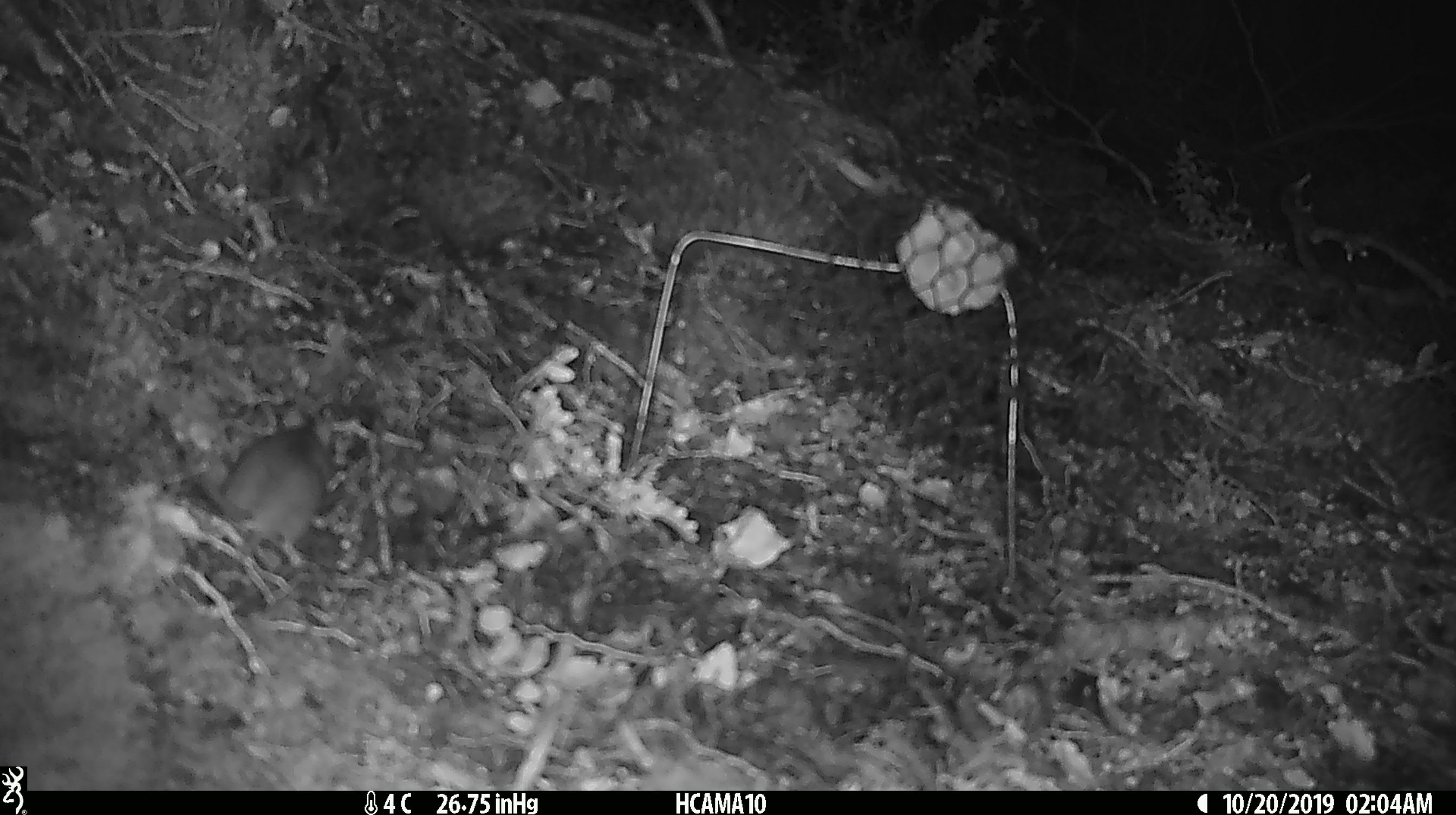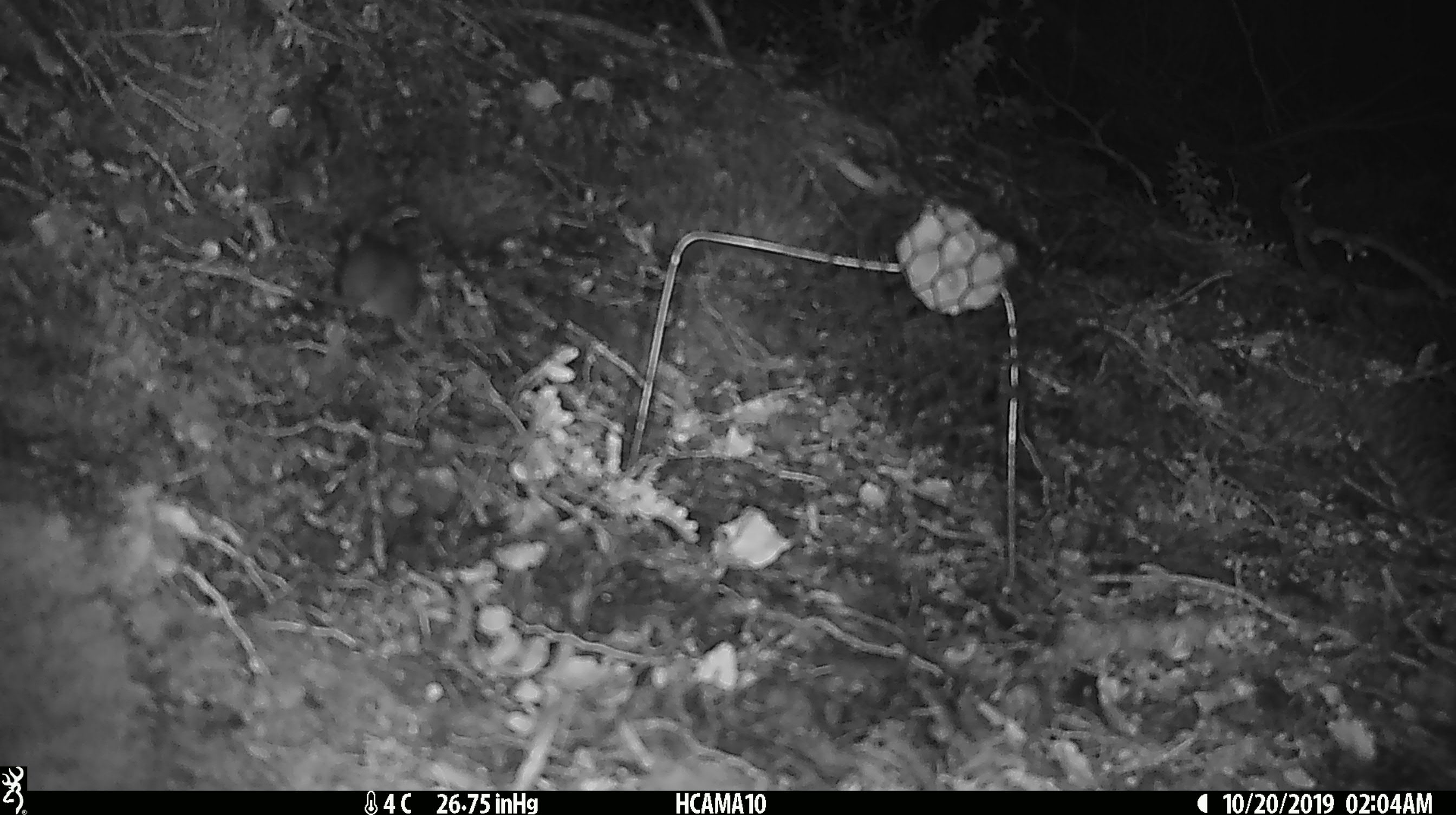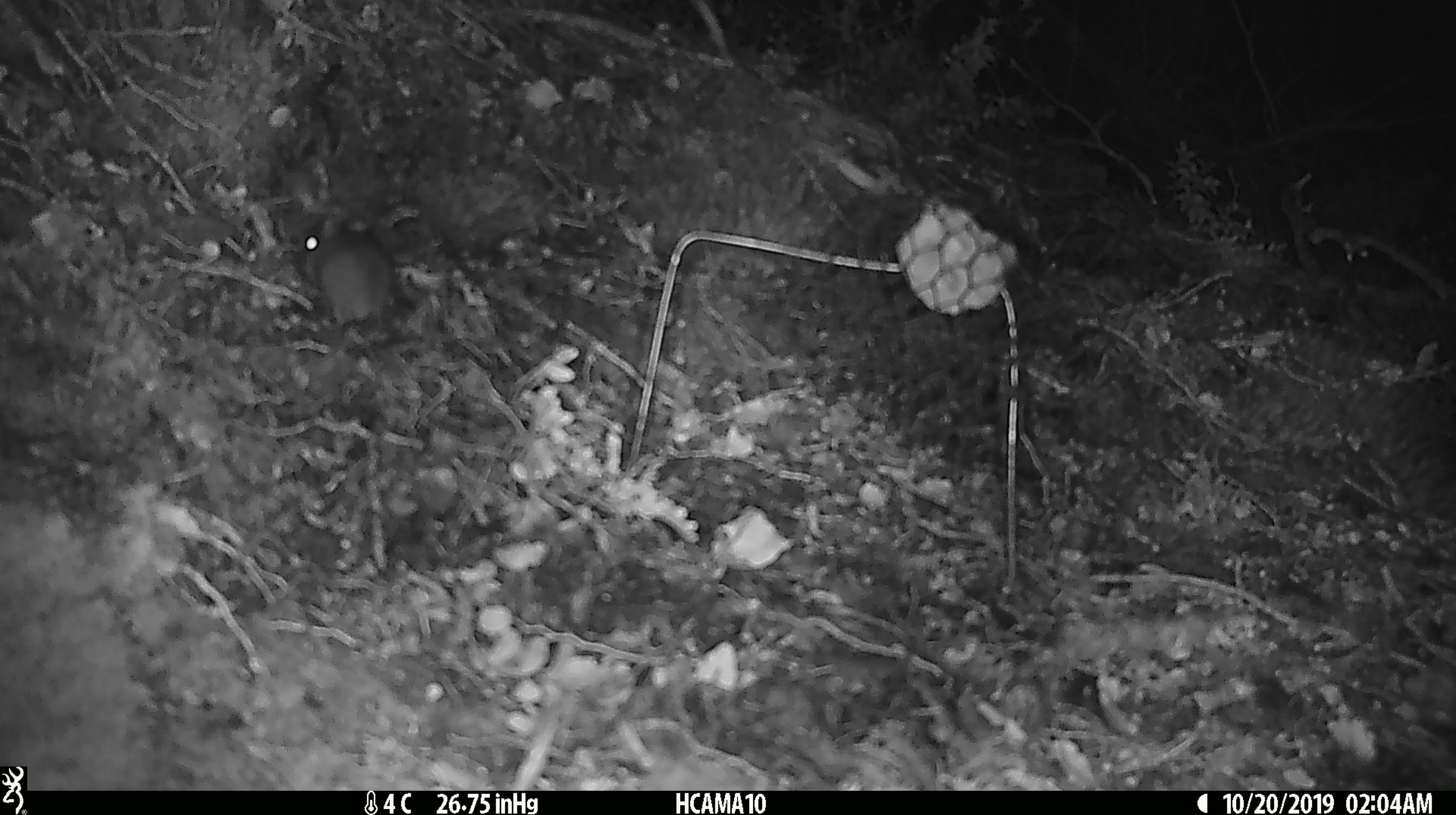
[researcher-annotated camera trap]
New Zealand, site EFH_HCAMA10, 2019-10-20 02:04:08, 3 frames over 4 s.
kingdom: Animalia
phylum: Chordata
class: Mammalia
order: Rodentia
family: Muridae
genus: Mus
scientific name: Mus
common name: mouse